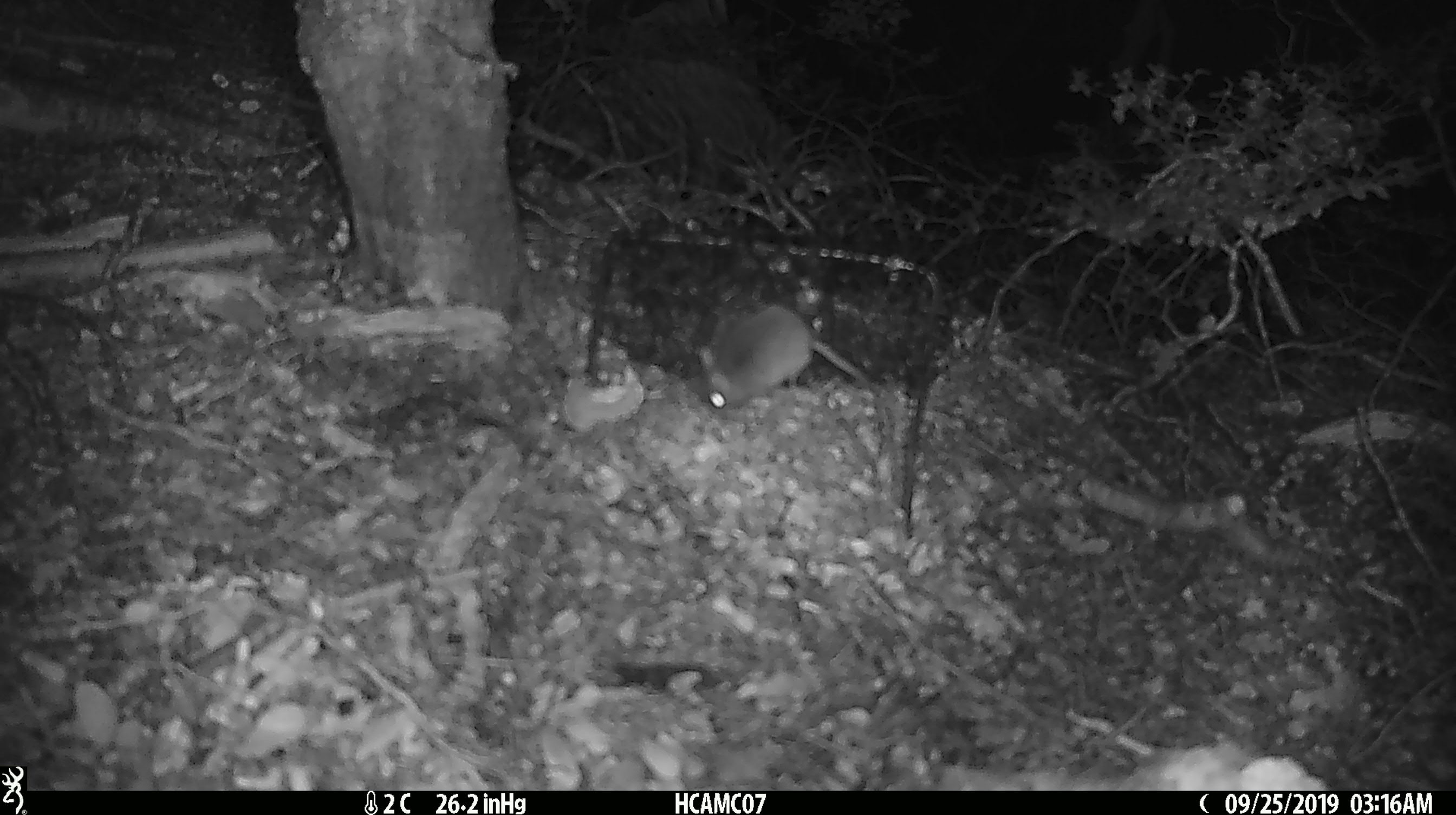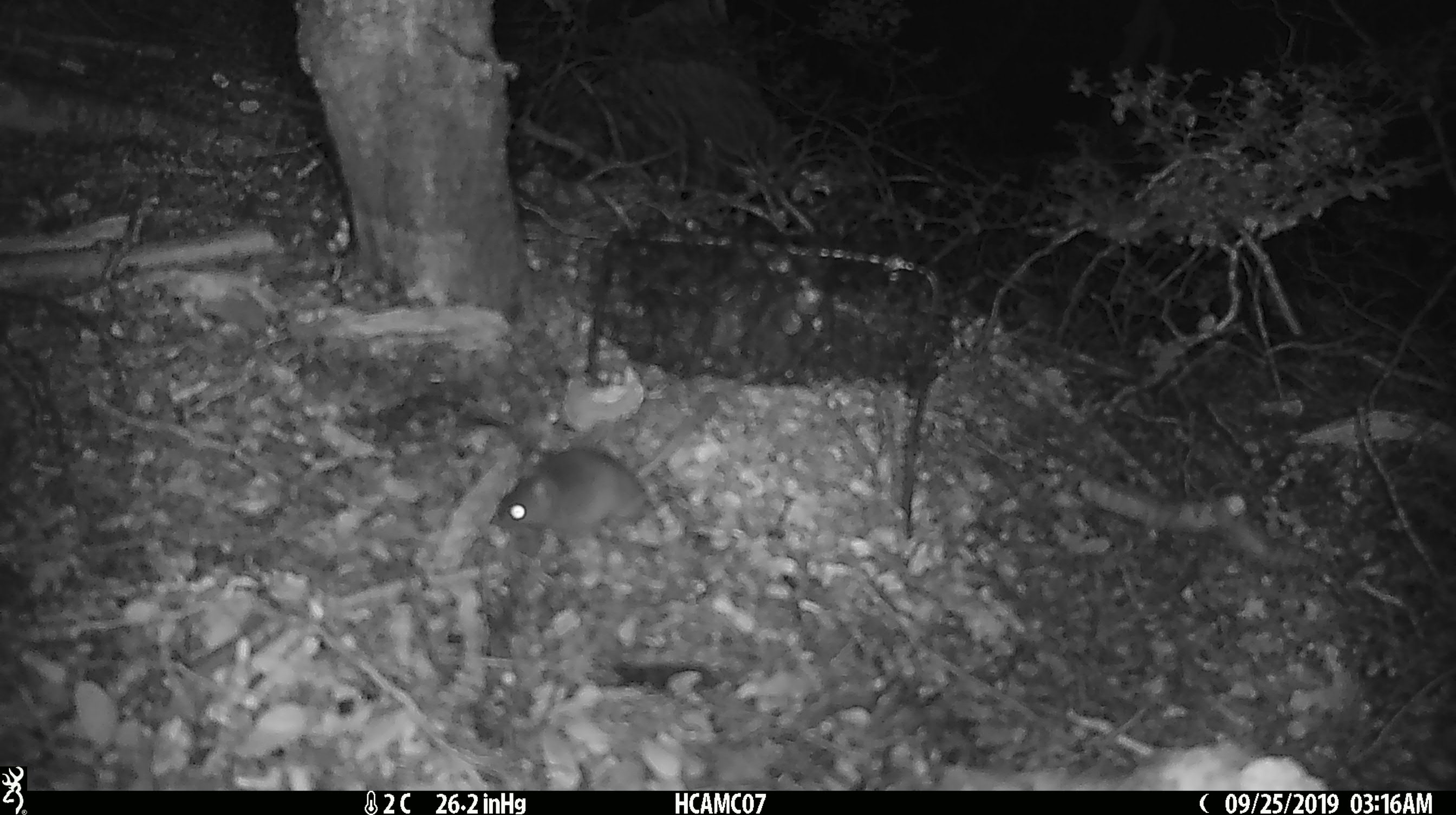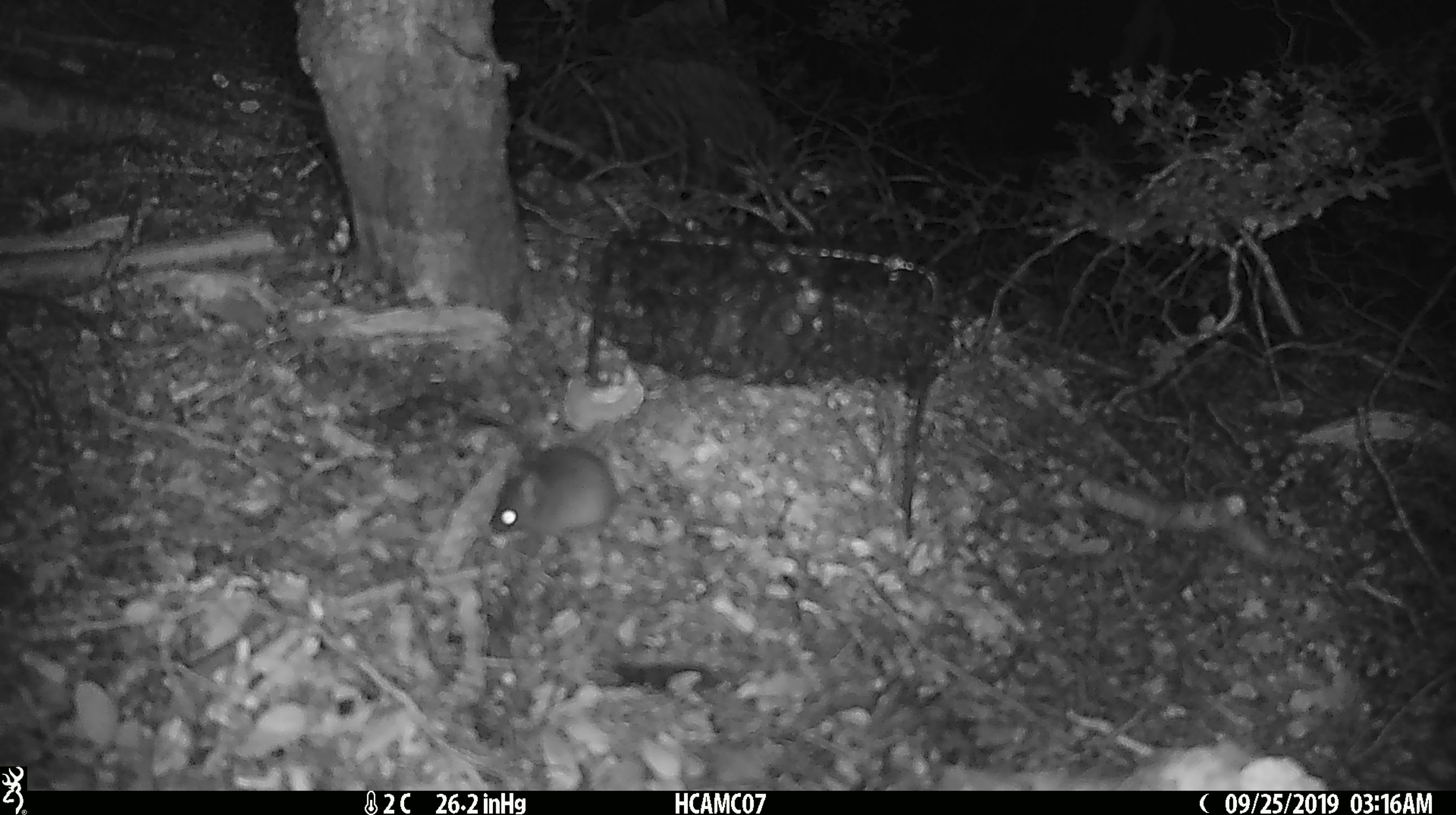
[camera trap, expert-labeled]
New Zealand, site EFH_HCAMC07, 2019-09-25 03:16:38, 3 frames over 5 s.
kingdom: Animalia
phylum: Chordata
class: Mammalia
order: Rodentia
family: Muridae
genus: Mus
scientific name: Mus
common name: mouse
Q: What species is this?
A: Mouse (Mus).